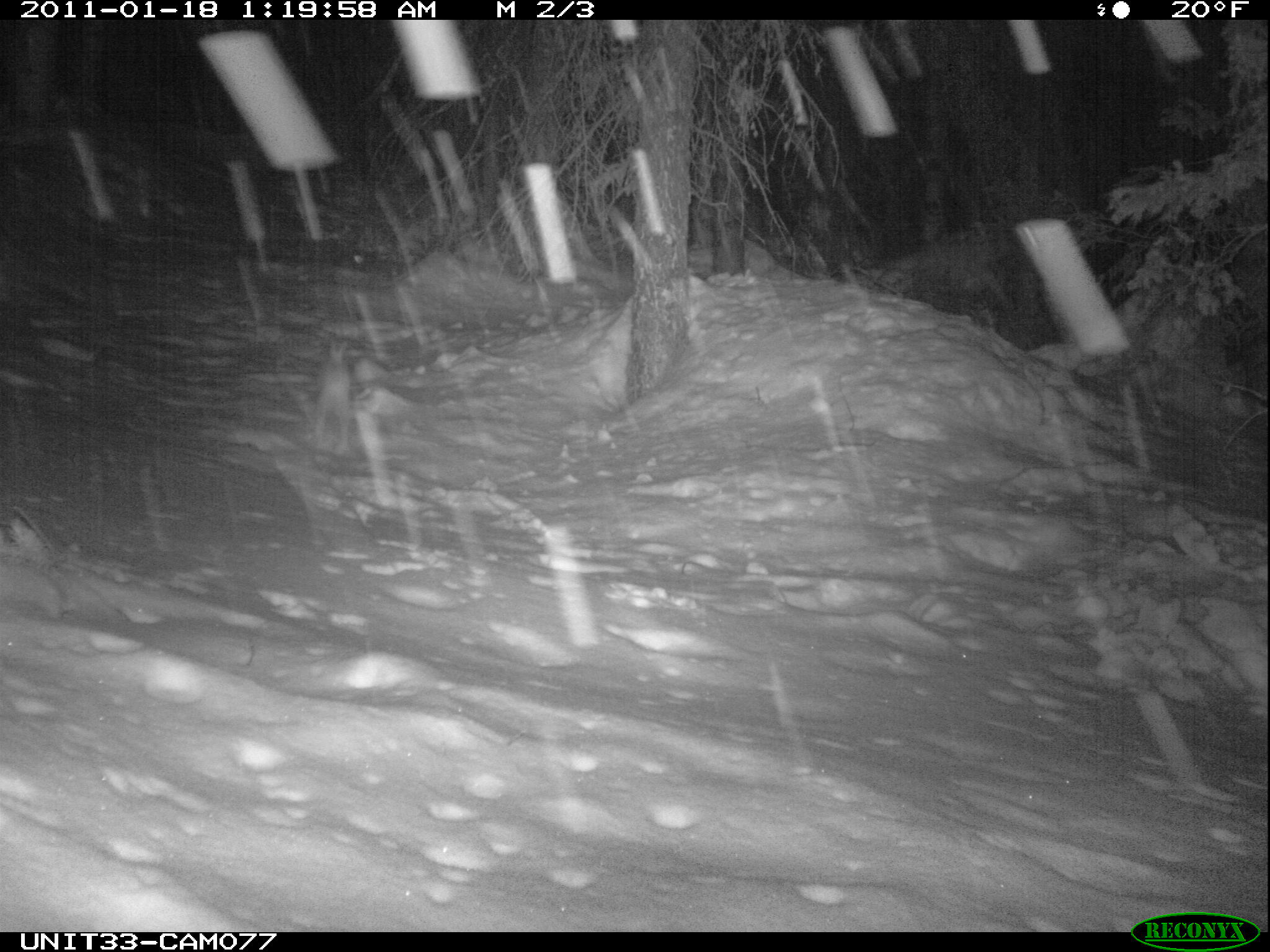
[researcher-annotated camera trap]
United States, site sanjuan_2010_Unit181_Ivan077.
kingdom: Animalia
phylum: Chordata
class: Mammalia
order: Lagomorpha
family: Leporidae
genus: Lepus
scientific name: Lepus americanus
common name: snowshoe hare